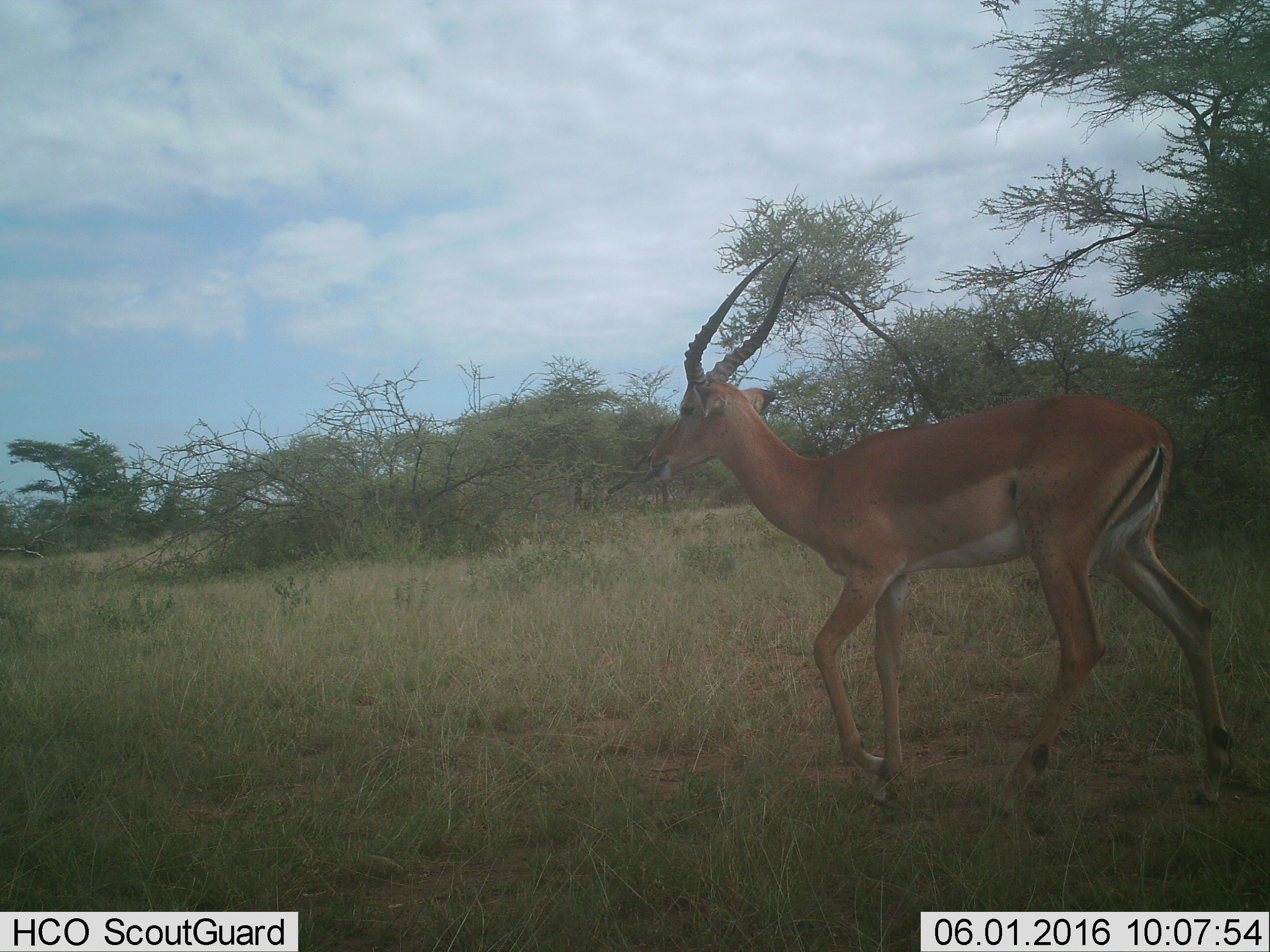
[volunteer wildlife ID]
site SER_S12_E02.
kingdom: Animalia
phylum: Chordata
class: Mammalia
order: Artiodactyla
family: Bovidae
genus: Nanger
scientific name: Nanger granti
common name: grant's gazelle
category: gazellegrants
Gazellegrants (grant's gazelle) (Nanger granti), count 1. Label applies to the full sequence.